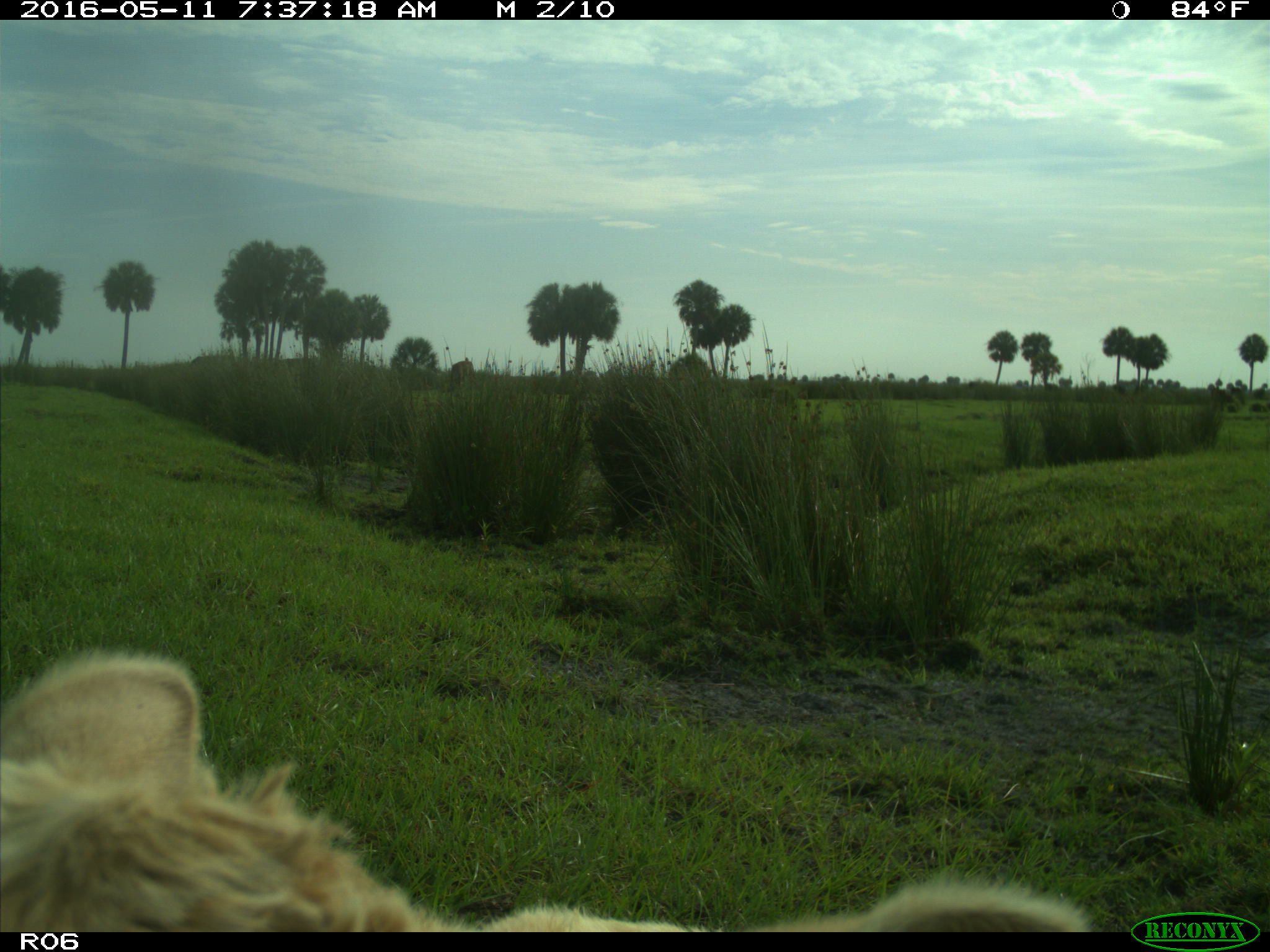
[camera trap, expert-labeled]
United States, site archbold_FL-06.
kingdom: Animalia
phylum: Chordata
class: Mammalia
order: Artiodactyla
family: Bovidae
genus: Bos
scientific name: Bos taurus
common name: domestic cow